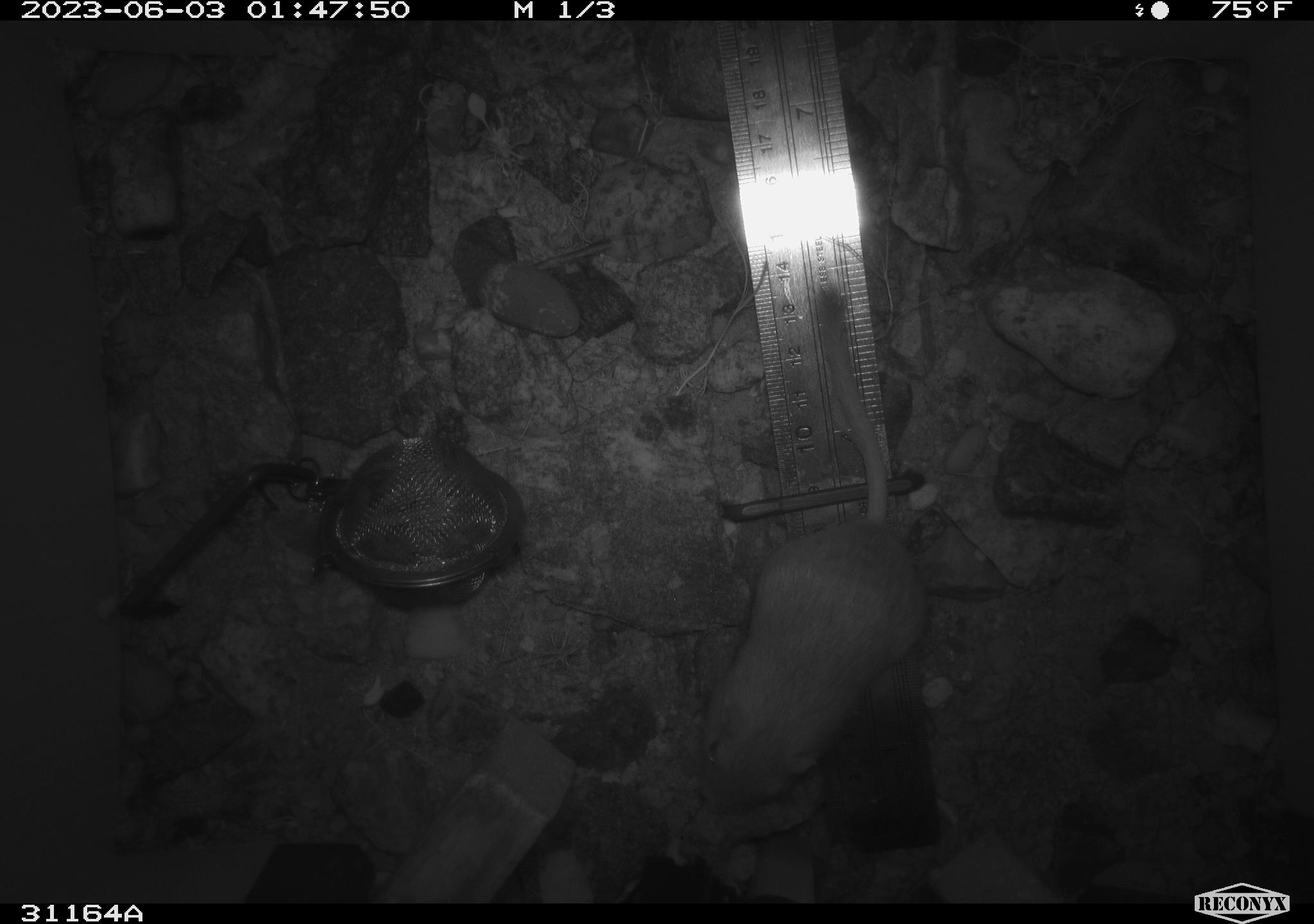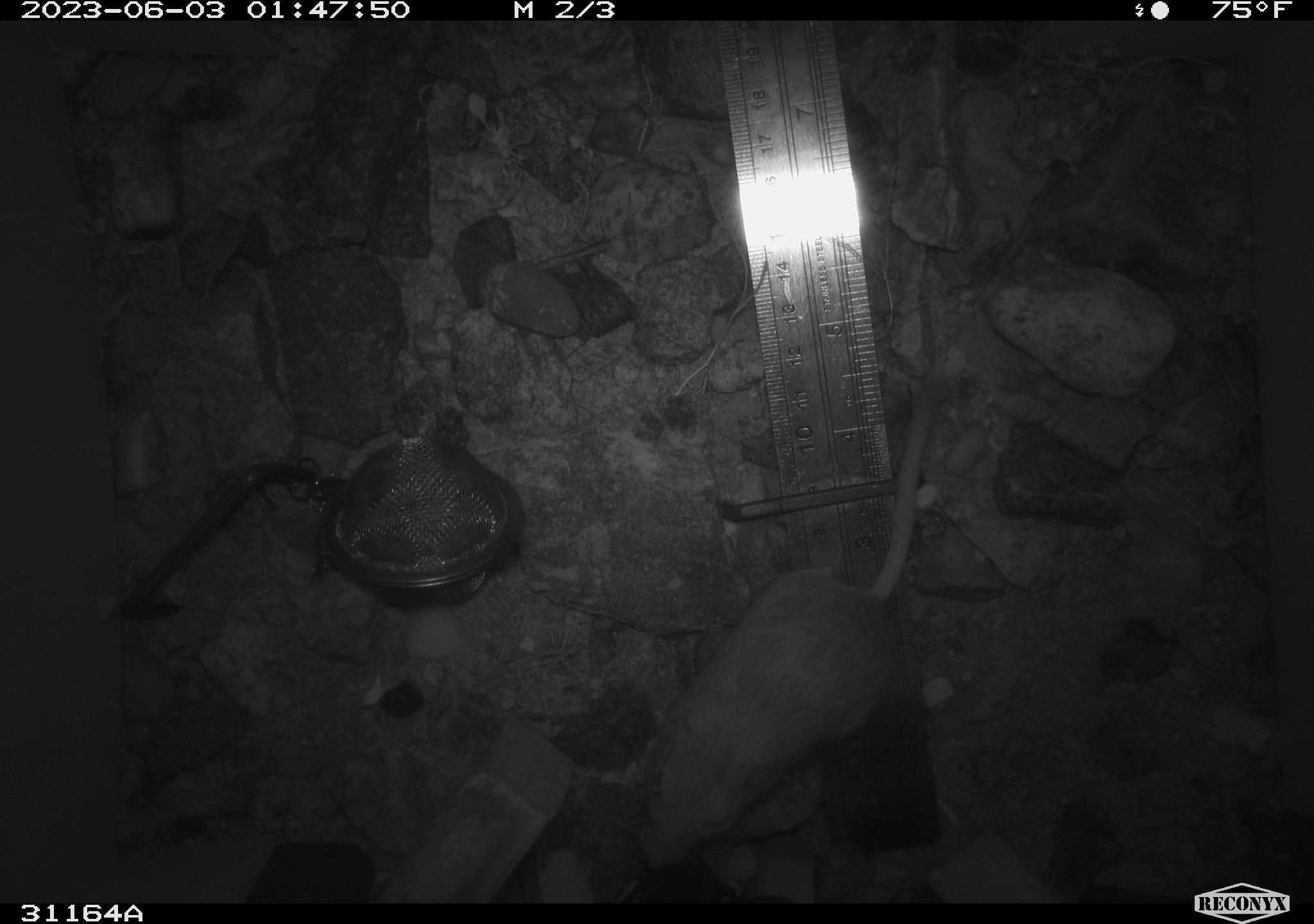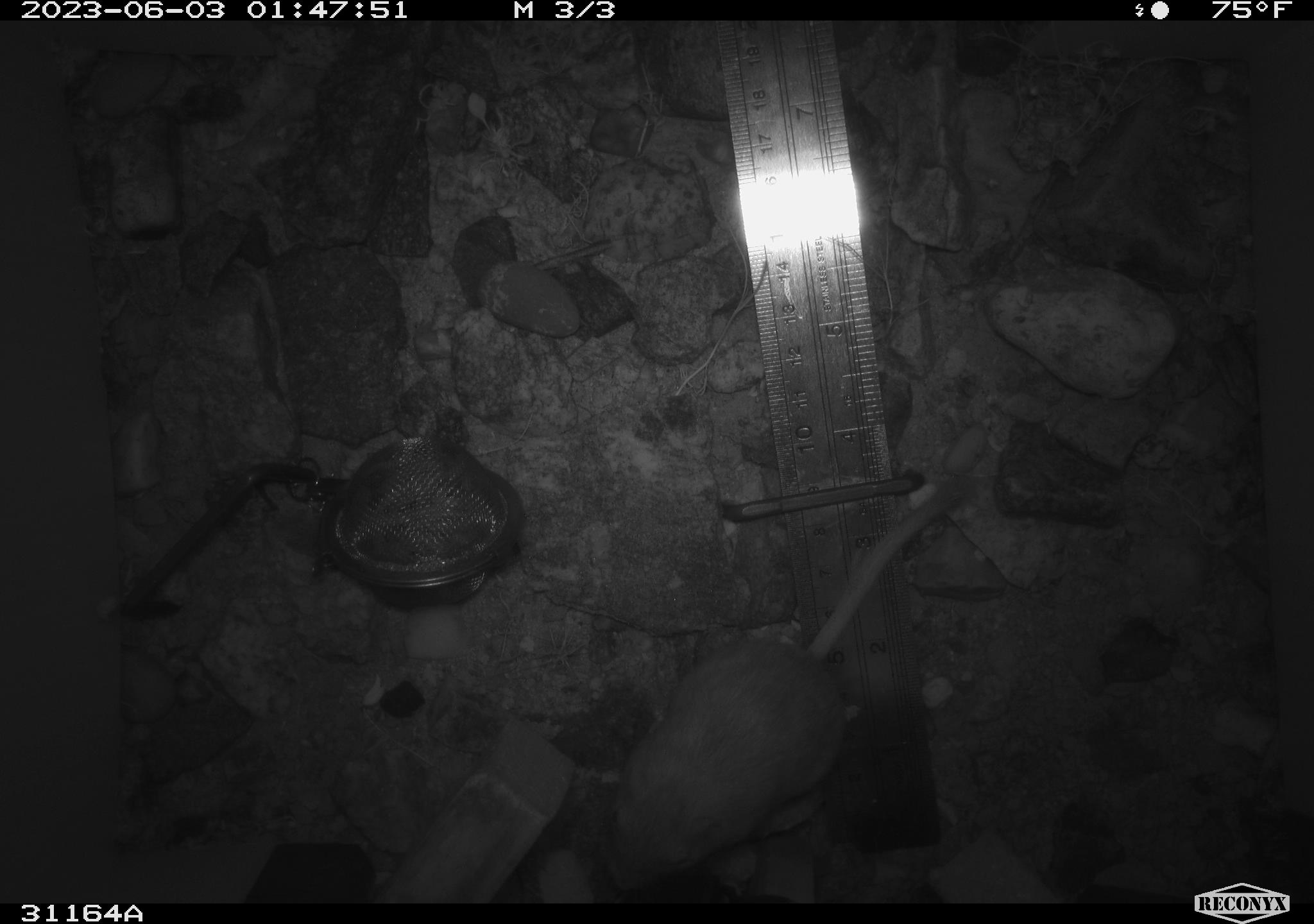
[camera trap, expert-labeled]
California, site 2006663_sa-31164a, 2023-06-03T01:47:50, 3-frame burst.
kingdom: Animalia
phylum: Chordata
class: Mammalia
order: Rodentia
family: Heteromyidae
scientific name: Heteromyidae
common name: kangaroo rats and pocket mice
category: heteromyidae family